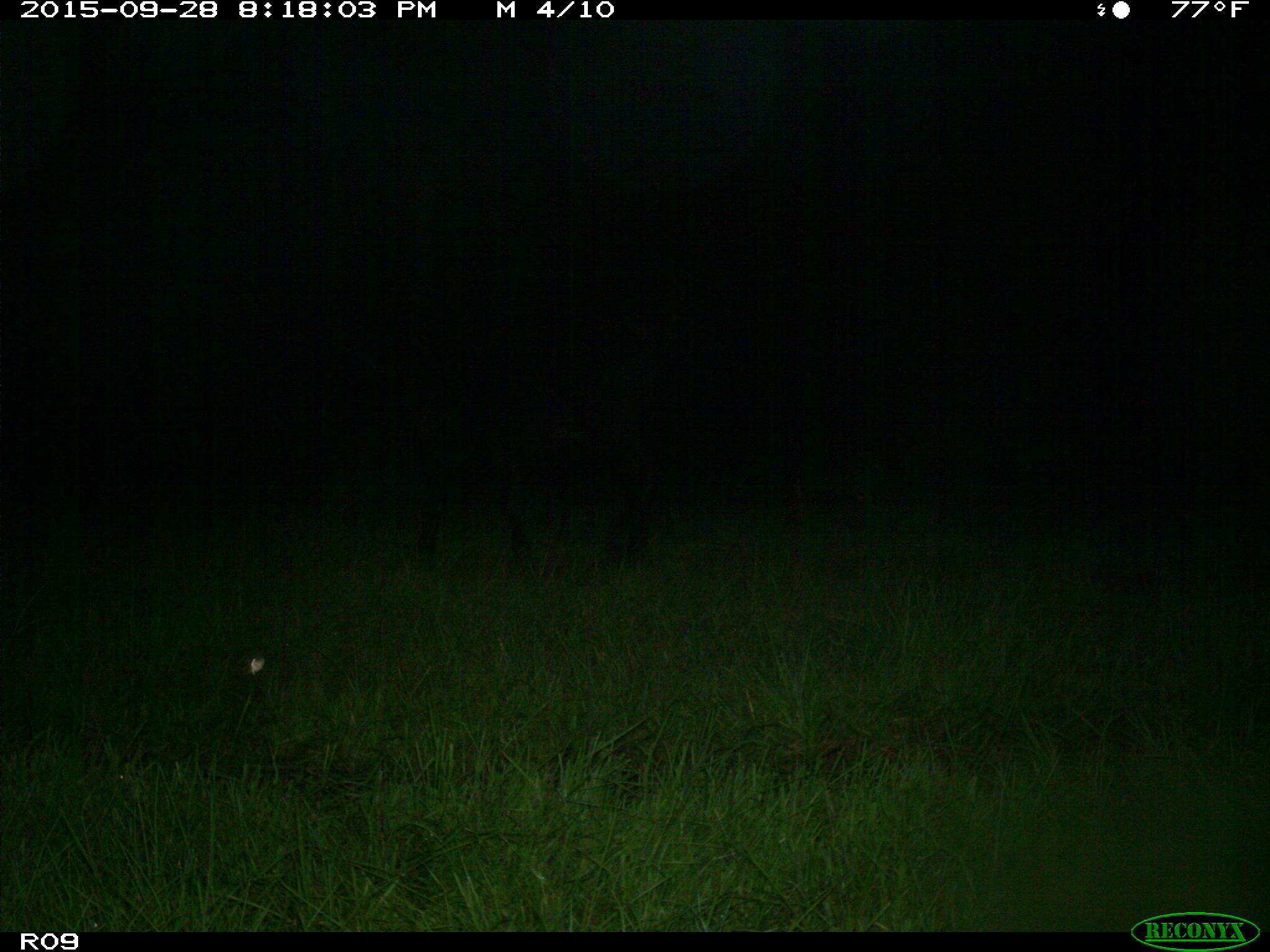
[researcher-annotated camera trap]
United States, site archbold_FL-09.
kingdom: Animalia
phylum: Chordata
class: Mammalia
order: Artiodactyla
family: Bovidae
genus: Bos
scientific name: Bos taurus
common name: domestic cow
Bos taurus (domestic cow).